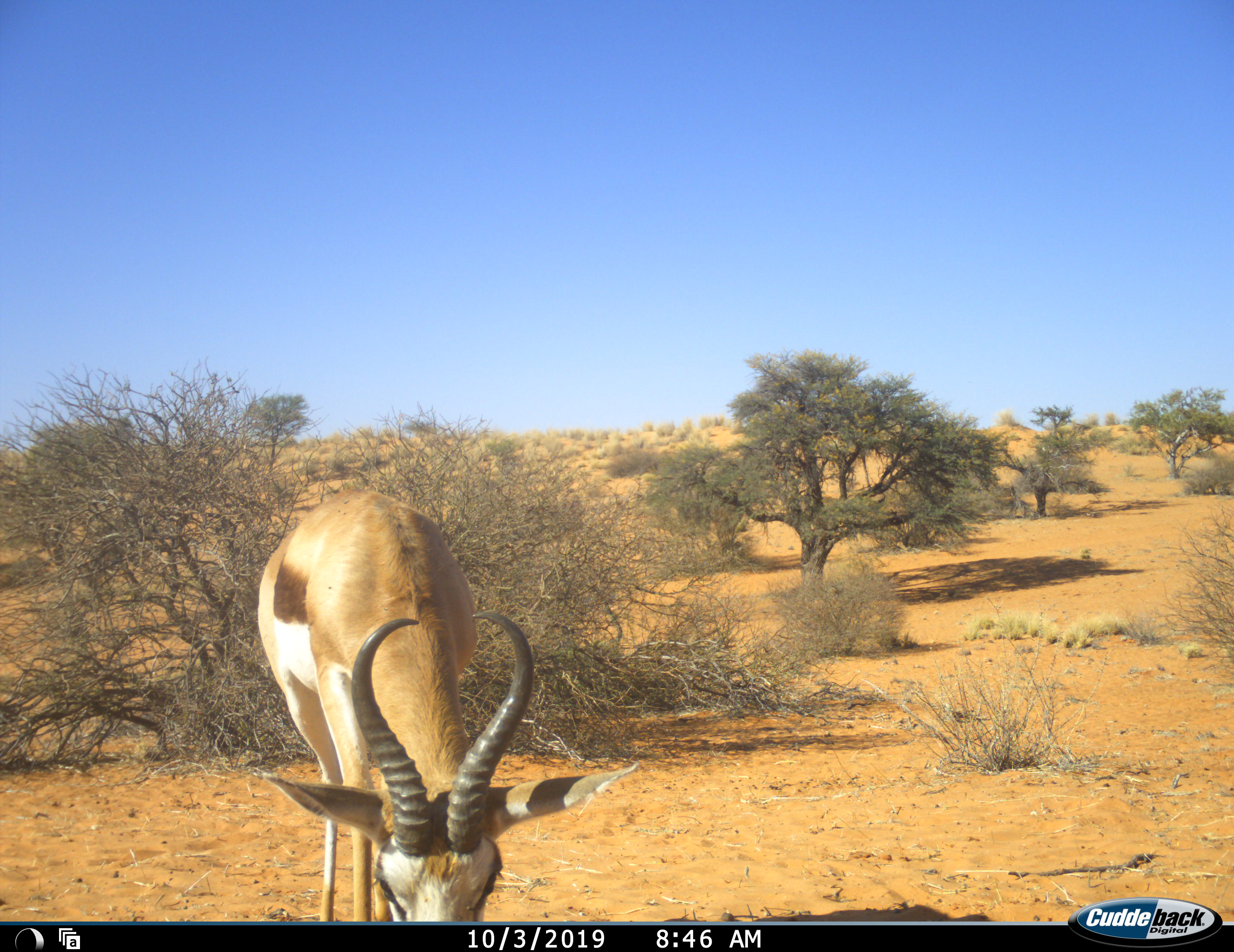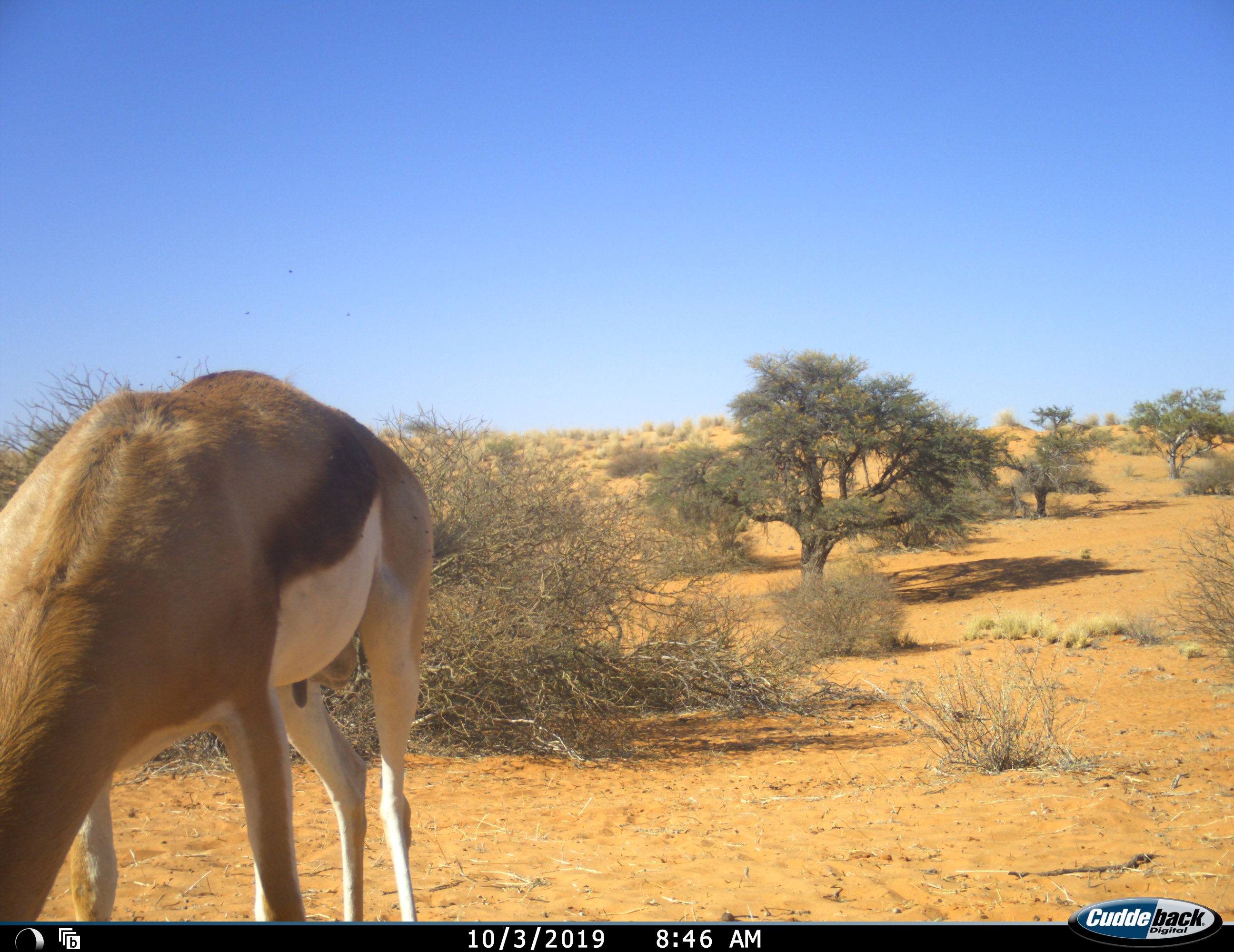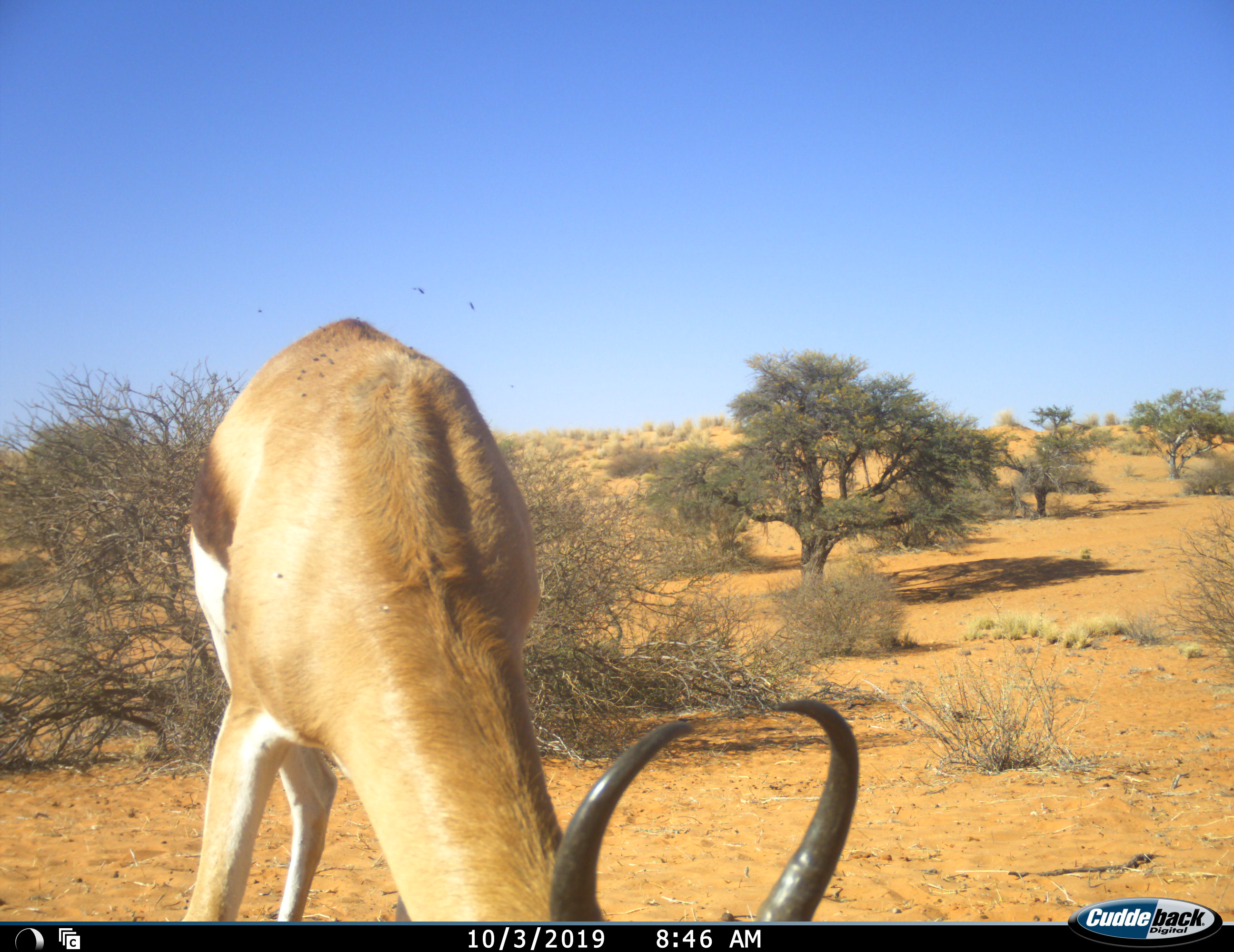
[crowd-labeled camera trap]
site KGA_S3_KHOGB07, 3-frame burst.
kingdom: Animalia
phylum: Chordata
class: Mammalia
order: Artiodactyla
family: Bovidae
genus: Antidorcas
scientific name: Antidorcas marsupialis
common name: springbok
Springbok (Antidorcas marsupialis), count 1. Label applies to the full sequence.